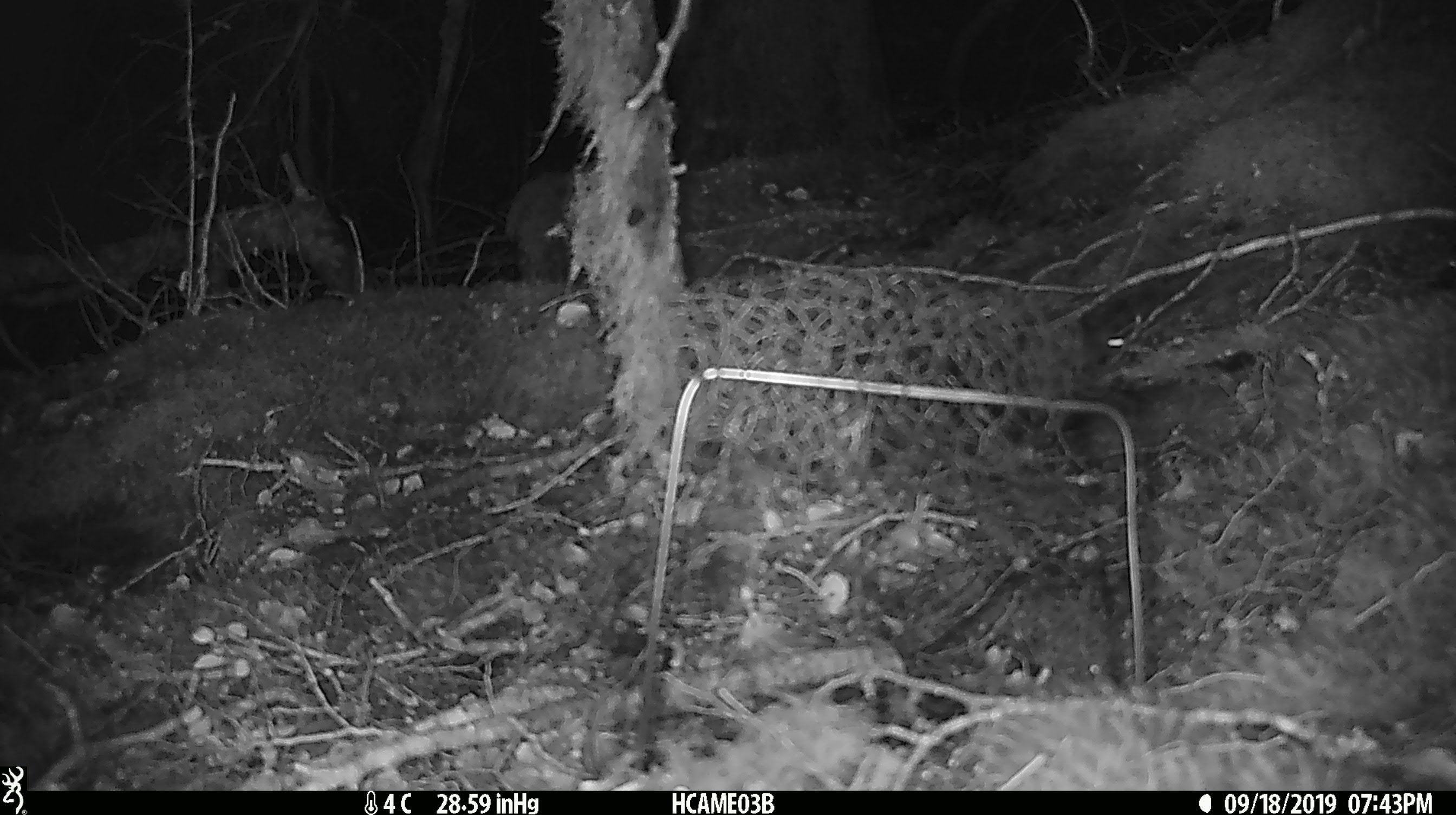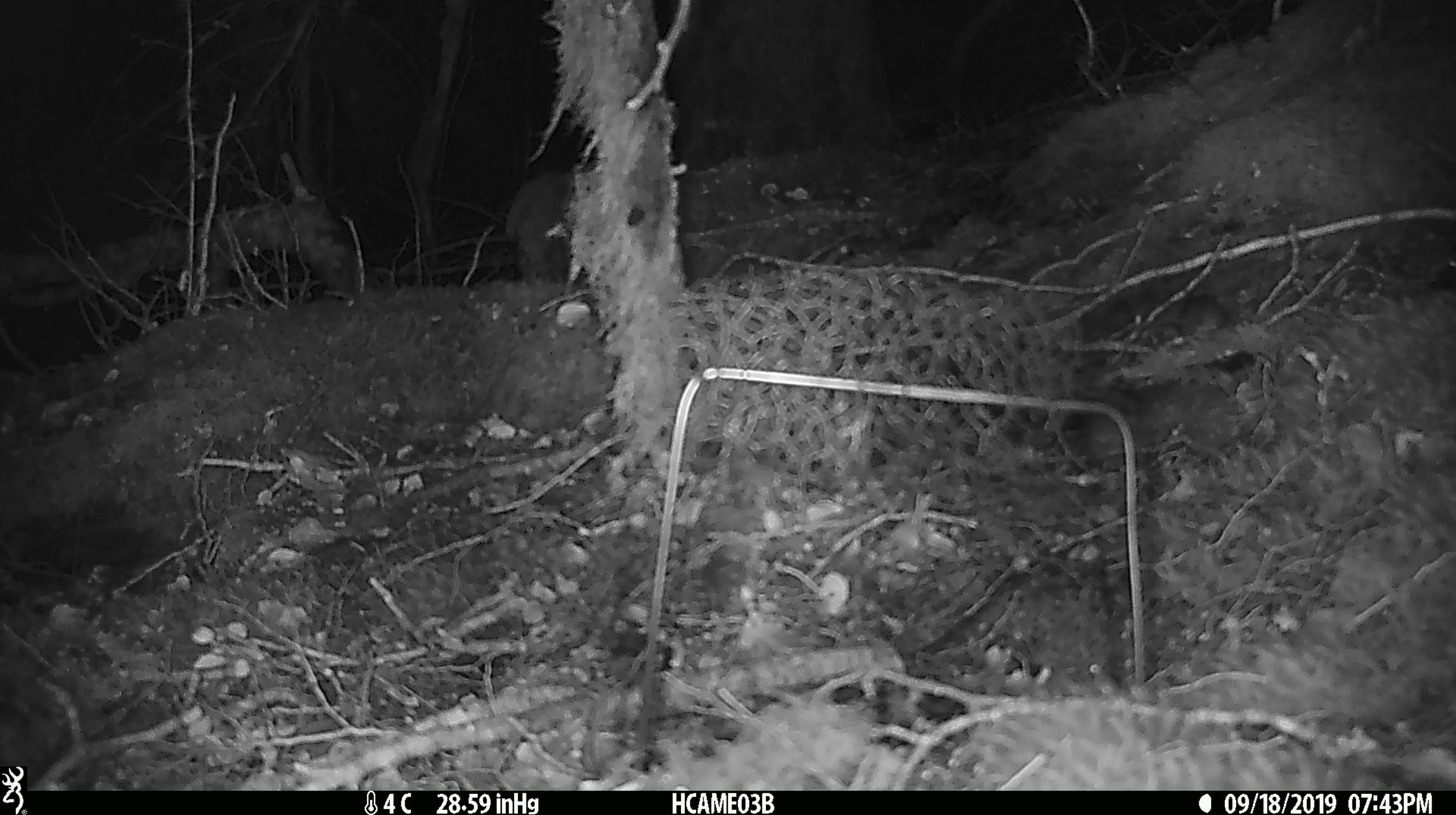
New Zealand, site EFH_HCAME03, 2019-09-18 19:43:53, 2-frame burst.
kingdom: Animalia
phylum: Chordata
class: Mammalia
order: Rodentia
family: Muridae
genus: Mus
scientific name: Mus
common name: mouse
Mouse (Mus).